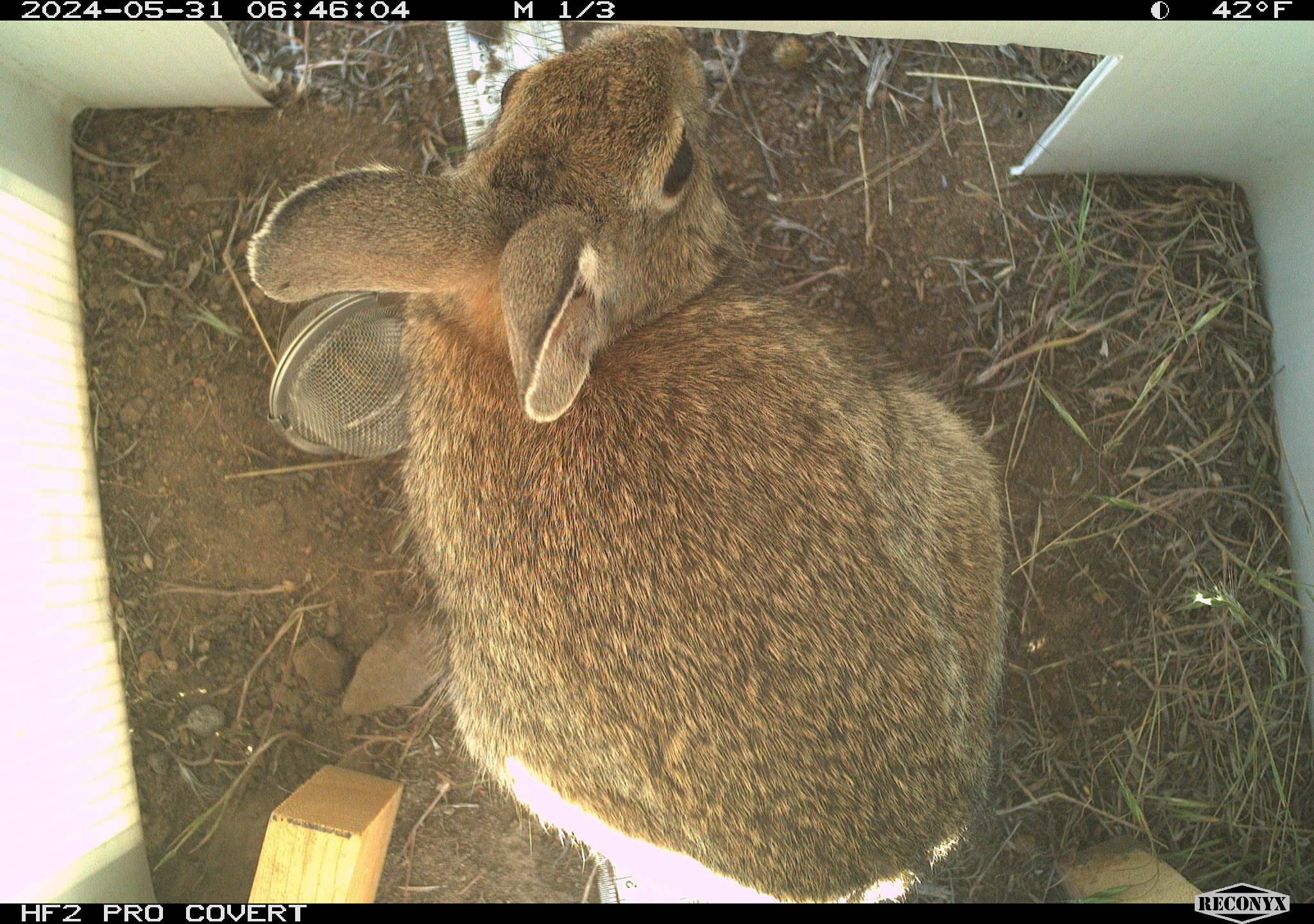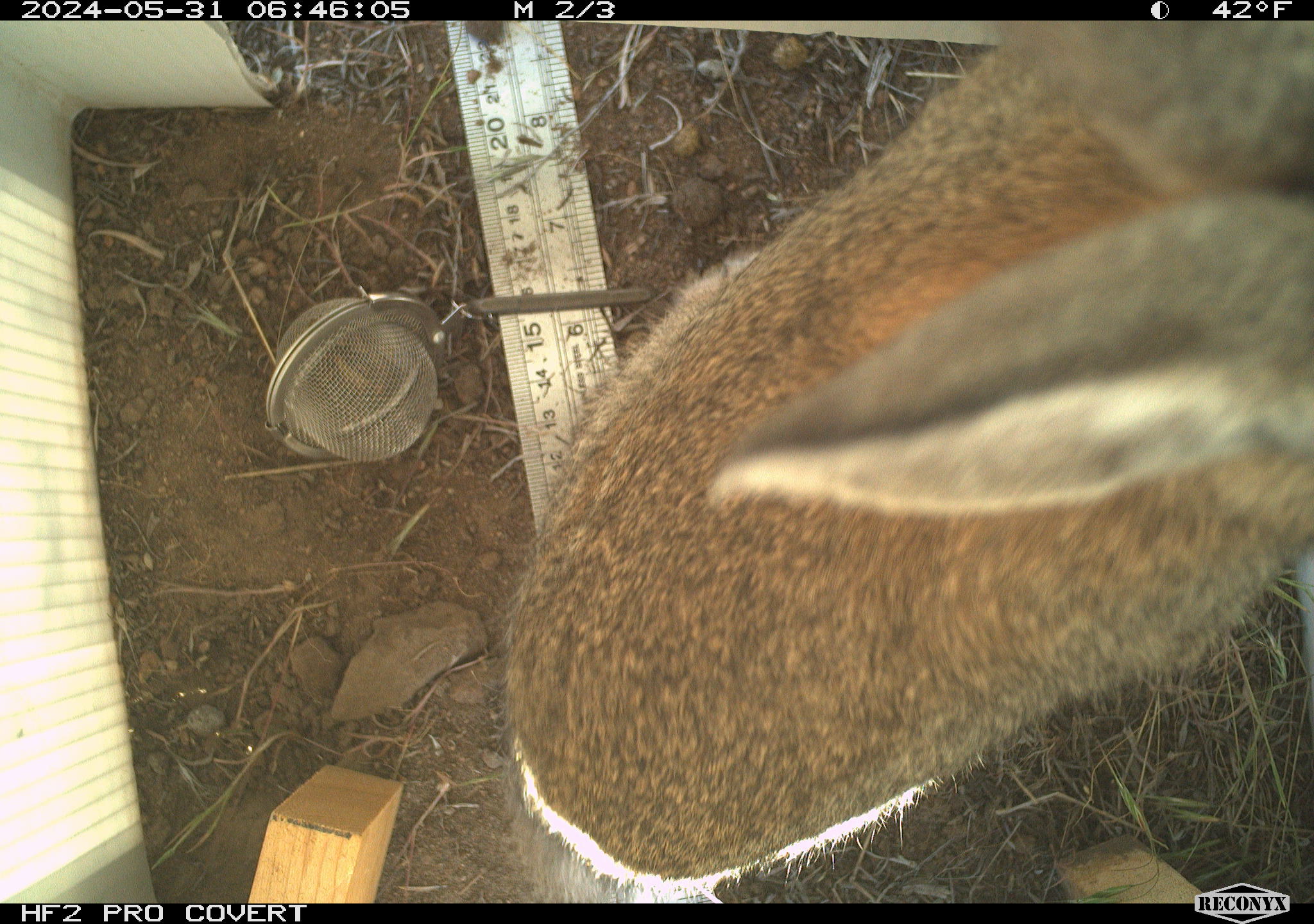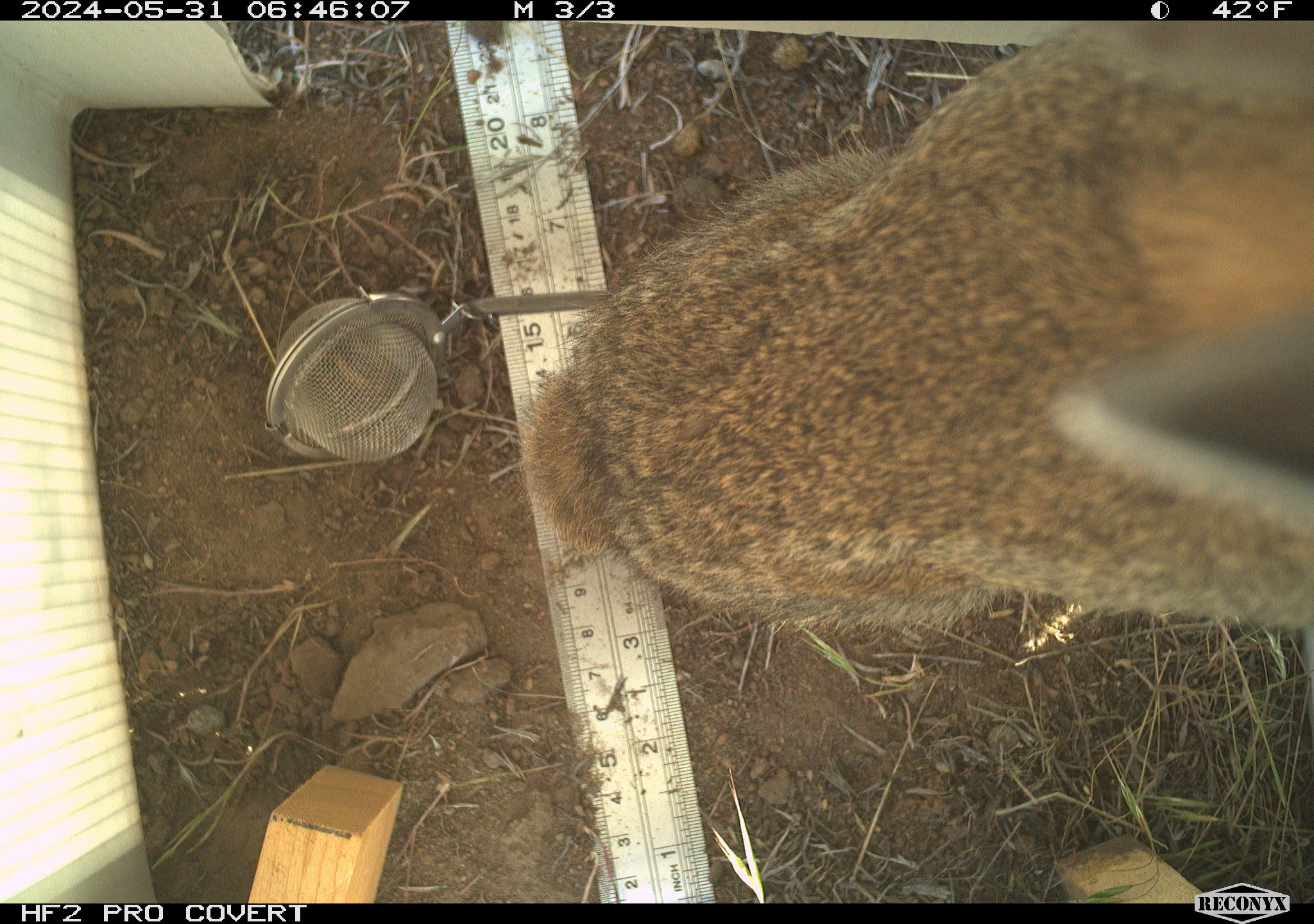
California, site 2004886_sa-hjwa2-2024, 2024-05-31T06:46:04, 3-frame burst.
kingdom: Animalia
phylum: Chordata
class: Mammalia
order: Lagomorpha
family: Leporidae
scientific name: Leporidae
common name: rabbit or hare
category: rabbit and hare family